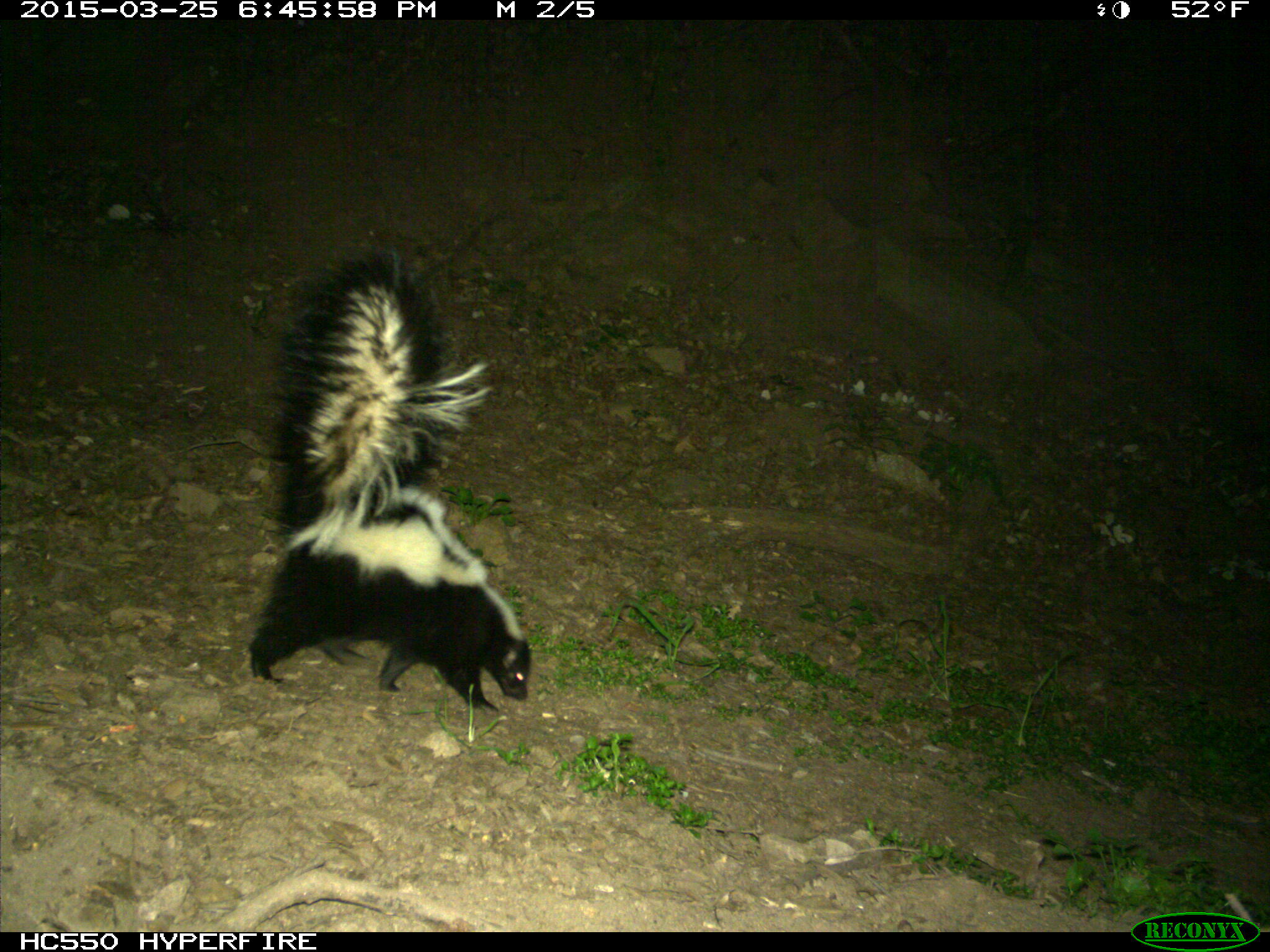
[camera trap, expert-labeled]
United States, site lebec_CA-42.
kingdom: Animalia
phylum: Chordata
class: Mammalia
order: Carnivora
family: Mephitidae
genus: Mephitis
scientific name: Mephitis mephitis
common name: striped skunk